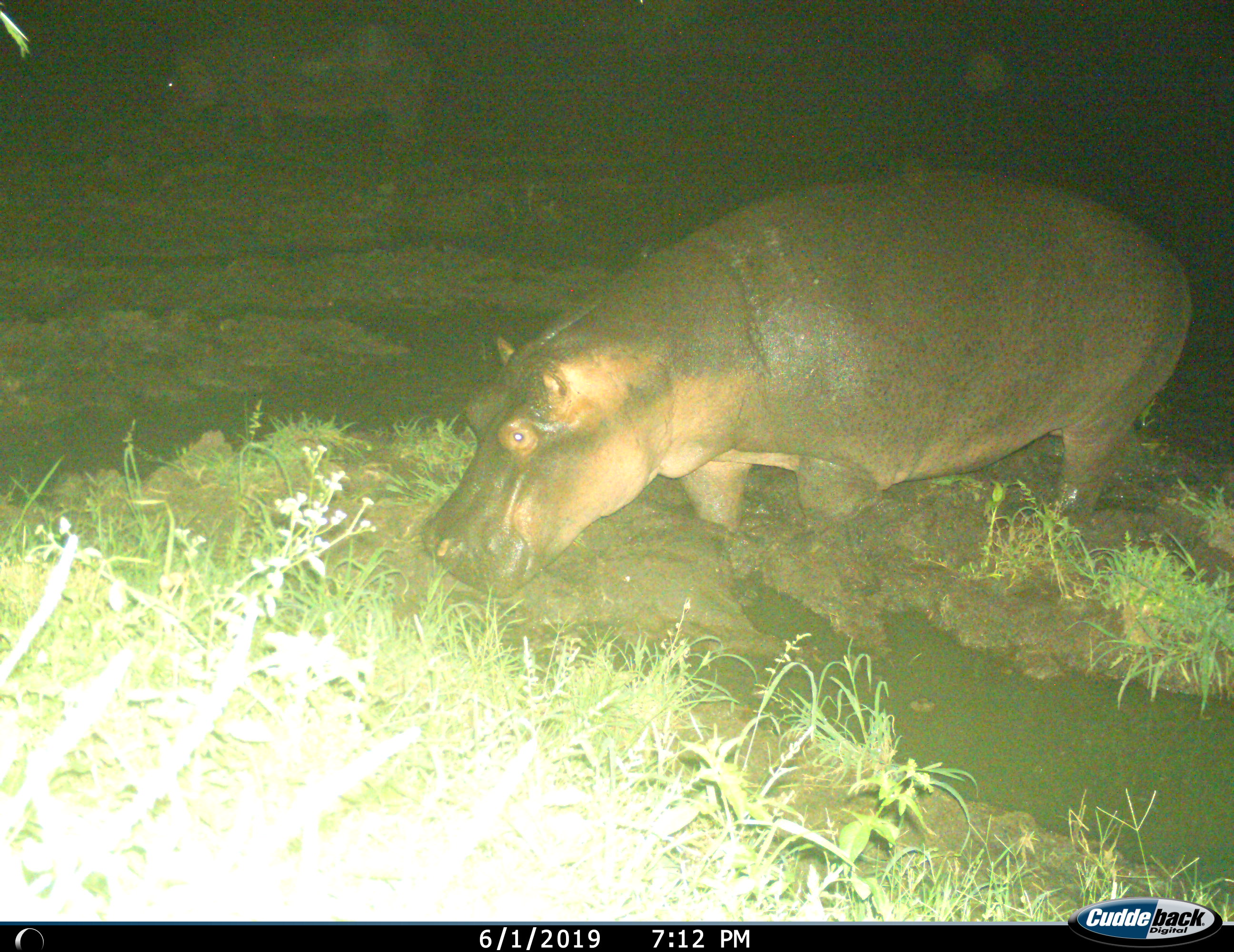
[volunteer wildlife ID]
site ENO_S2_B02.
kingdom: Animalia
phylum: Chordata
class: Mammalia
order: Artiodactyla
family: Hippopotamidae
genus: Hippopotamus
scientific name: Hippopotamus amphibius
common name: hippopotamus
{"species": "hippopotamus (Hippopotamus amphibius)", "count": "1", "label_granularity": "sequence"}